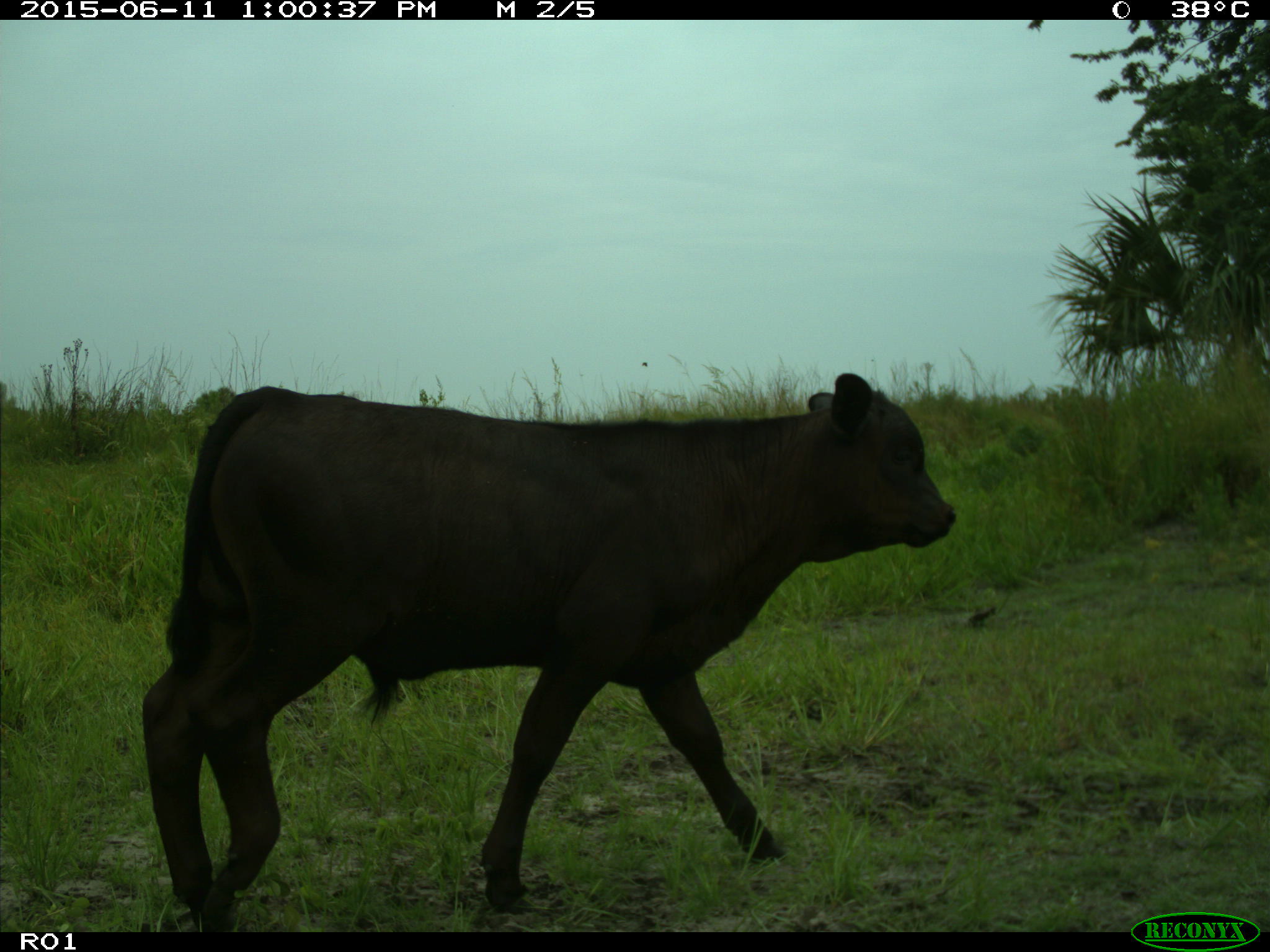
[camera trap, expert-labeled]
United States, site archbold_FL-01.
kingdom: Animalia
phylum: Chordata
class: Mammalia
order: Artiodactyla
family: Bovidae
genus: Bos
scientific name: Bos taurus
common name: domestic cow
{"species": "Bos taurus (domestic cow)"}